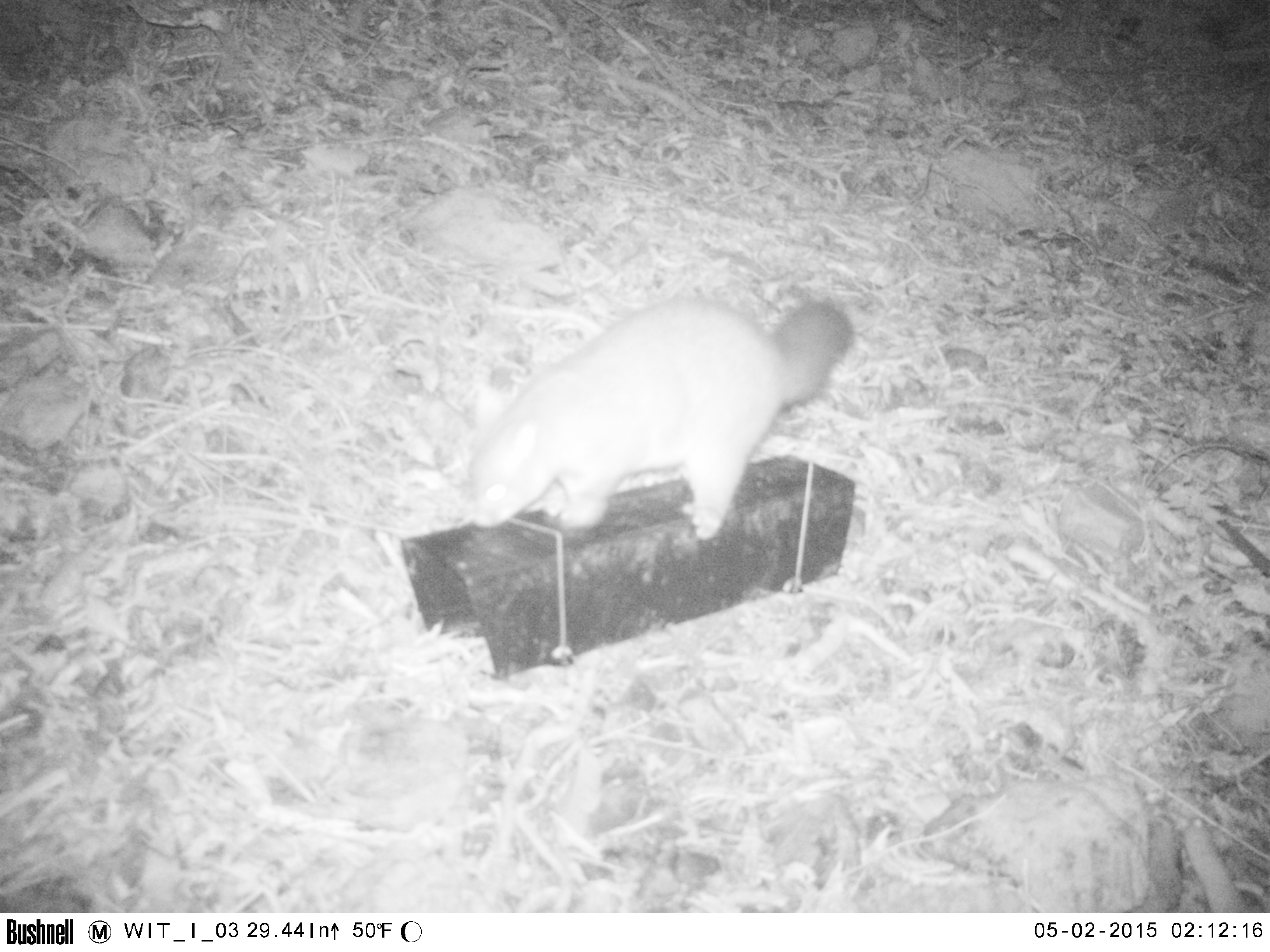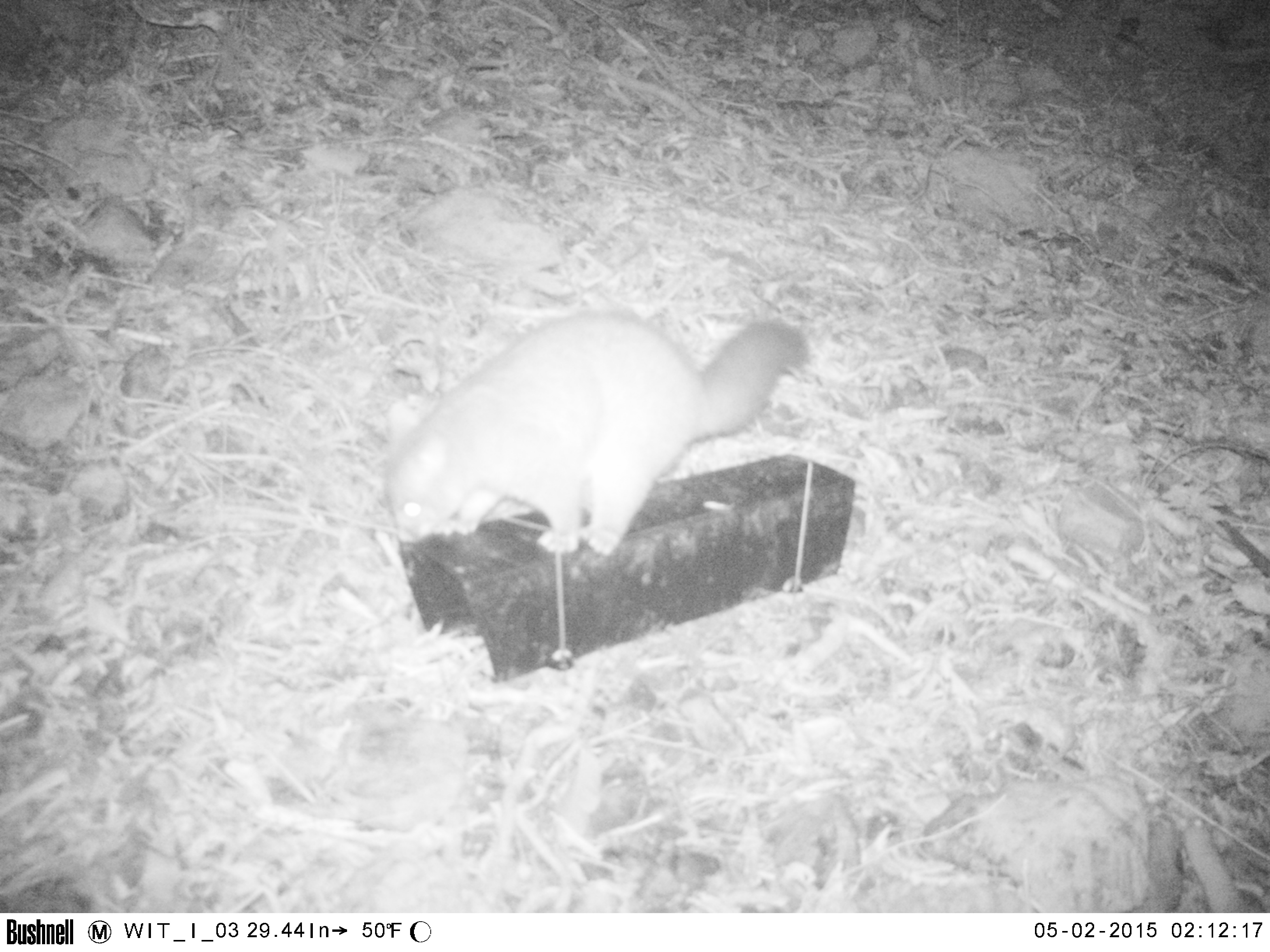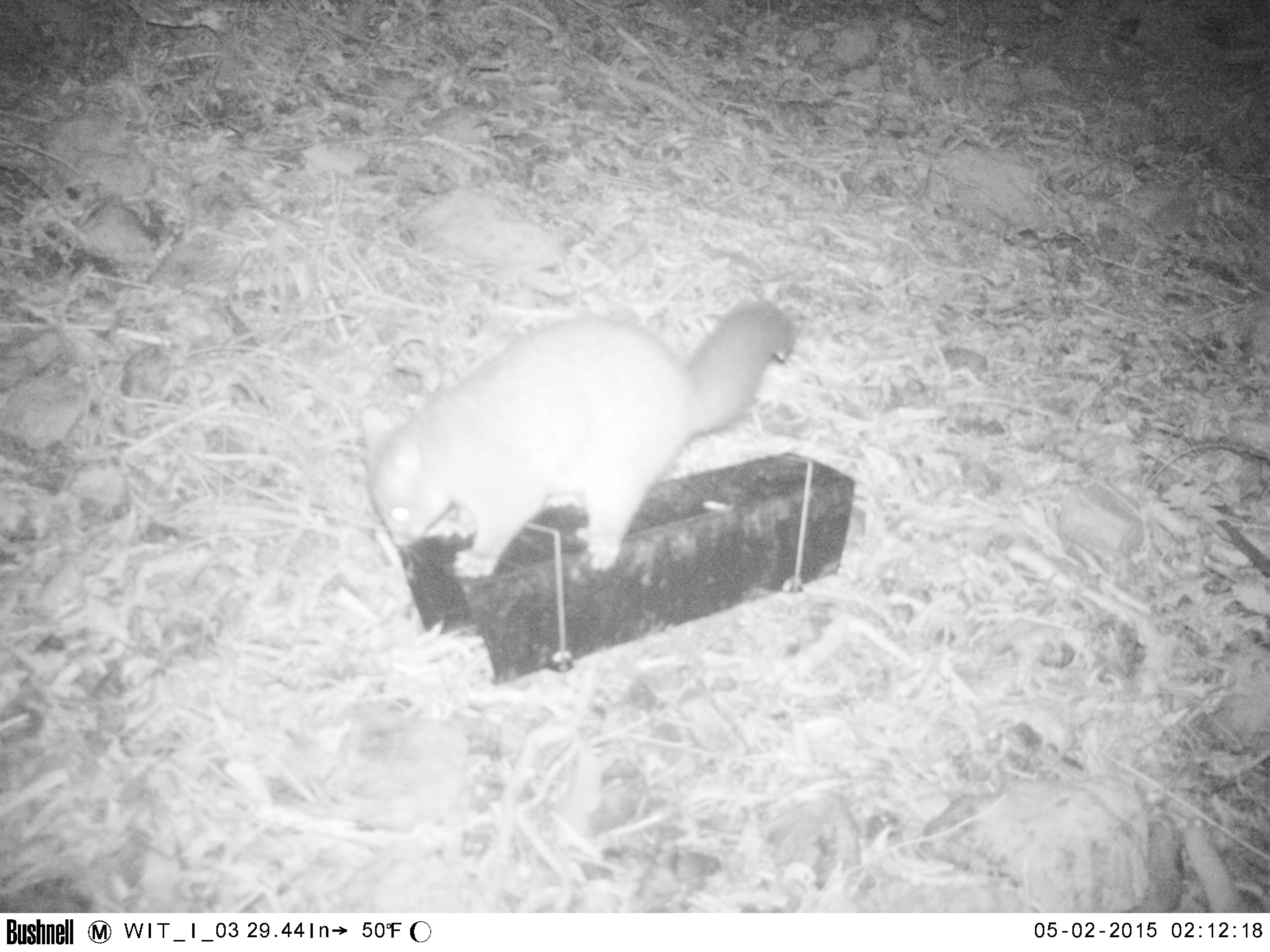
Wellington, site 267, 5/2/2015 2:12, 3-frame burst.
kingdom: Animalia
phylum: Chordata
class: Mammalia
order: Didelphimorphia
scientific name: Didelphimorphia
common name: possum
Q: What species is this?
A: Possum (Didelphimorphia).